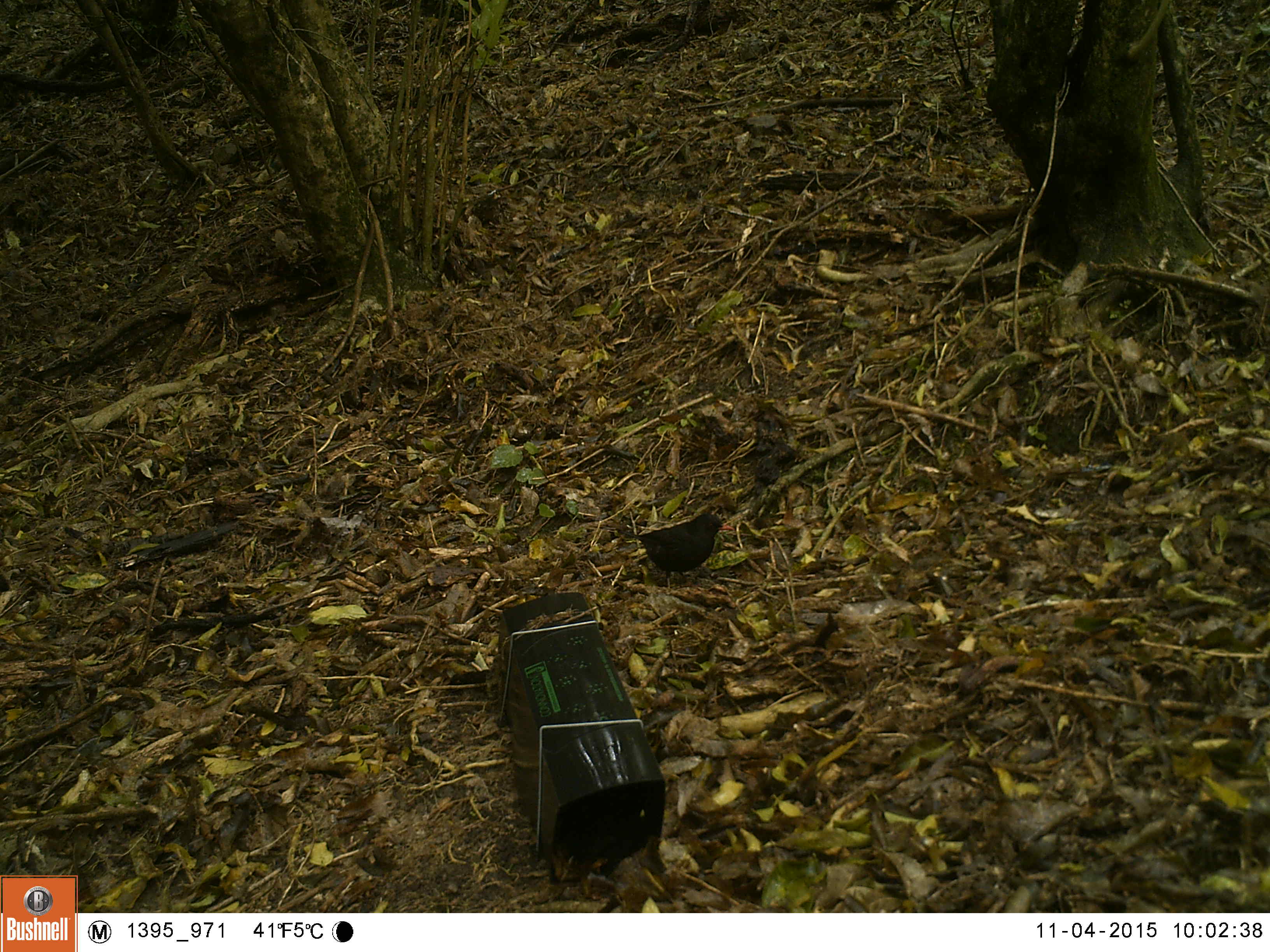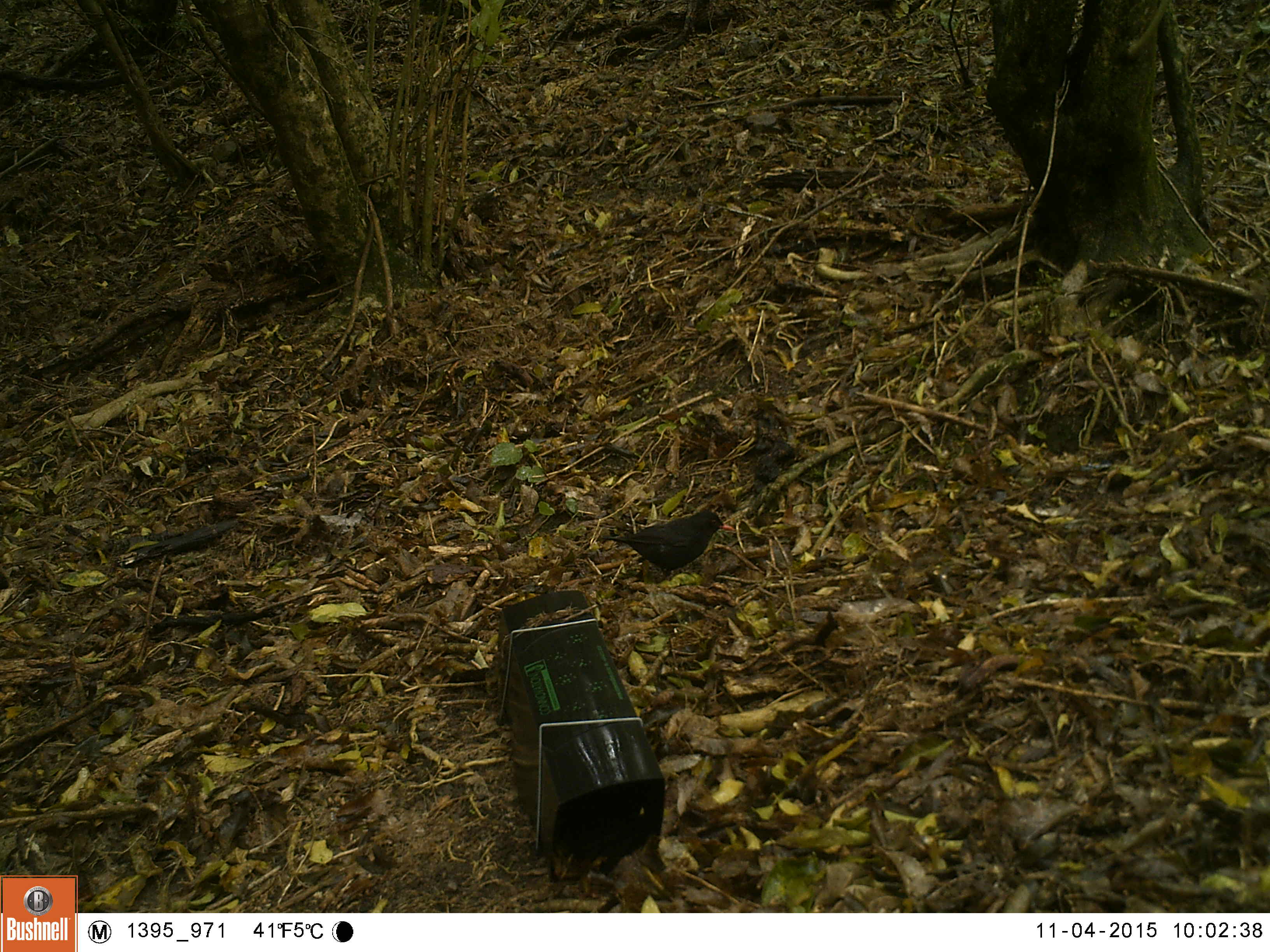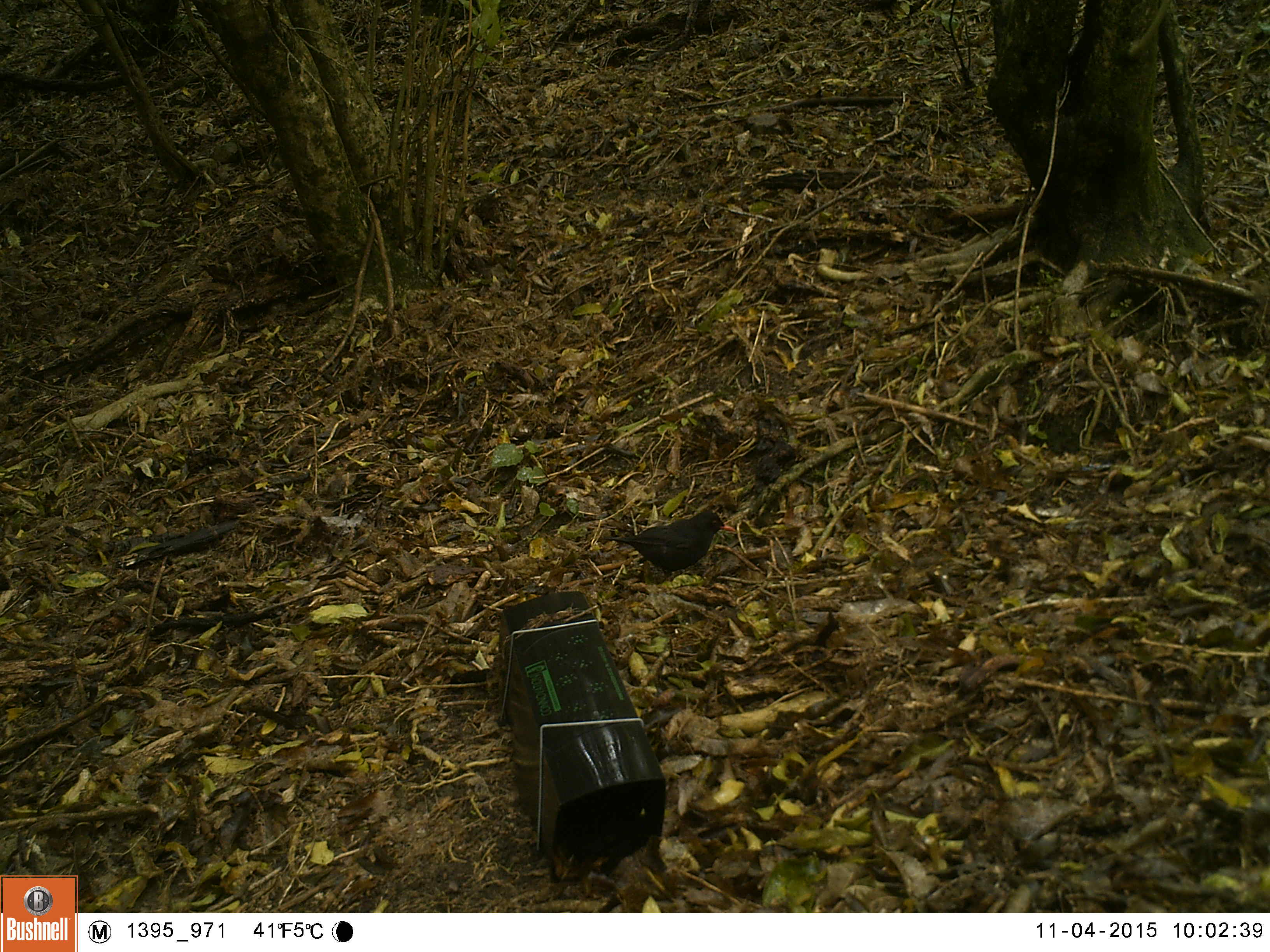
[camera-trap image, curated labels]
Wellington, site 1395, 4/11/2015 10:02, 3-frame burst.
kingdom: Animalia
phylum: Chordata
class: Aves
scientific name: Aves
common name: bird